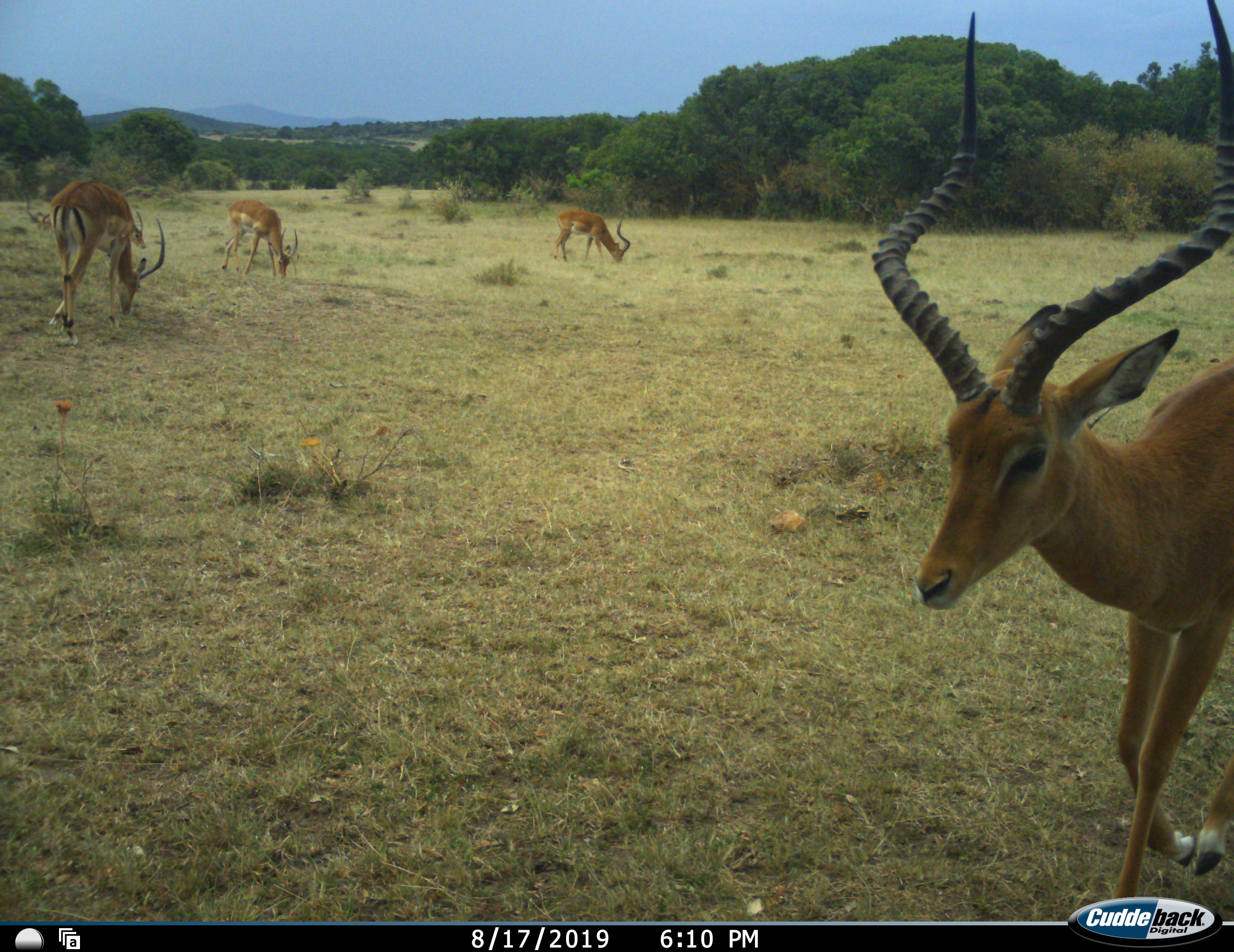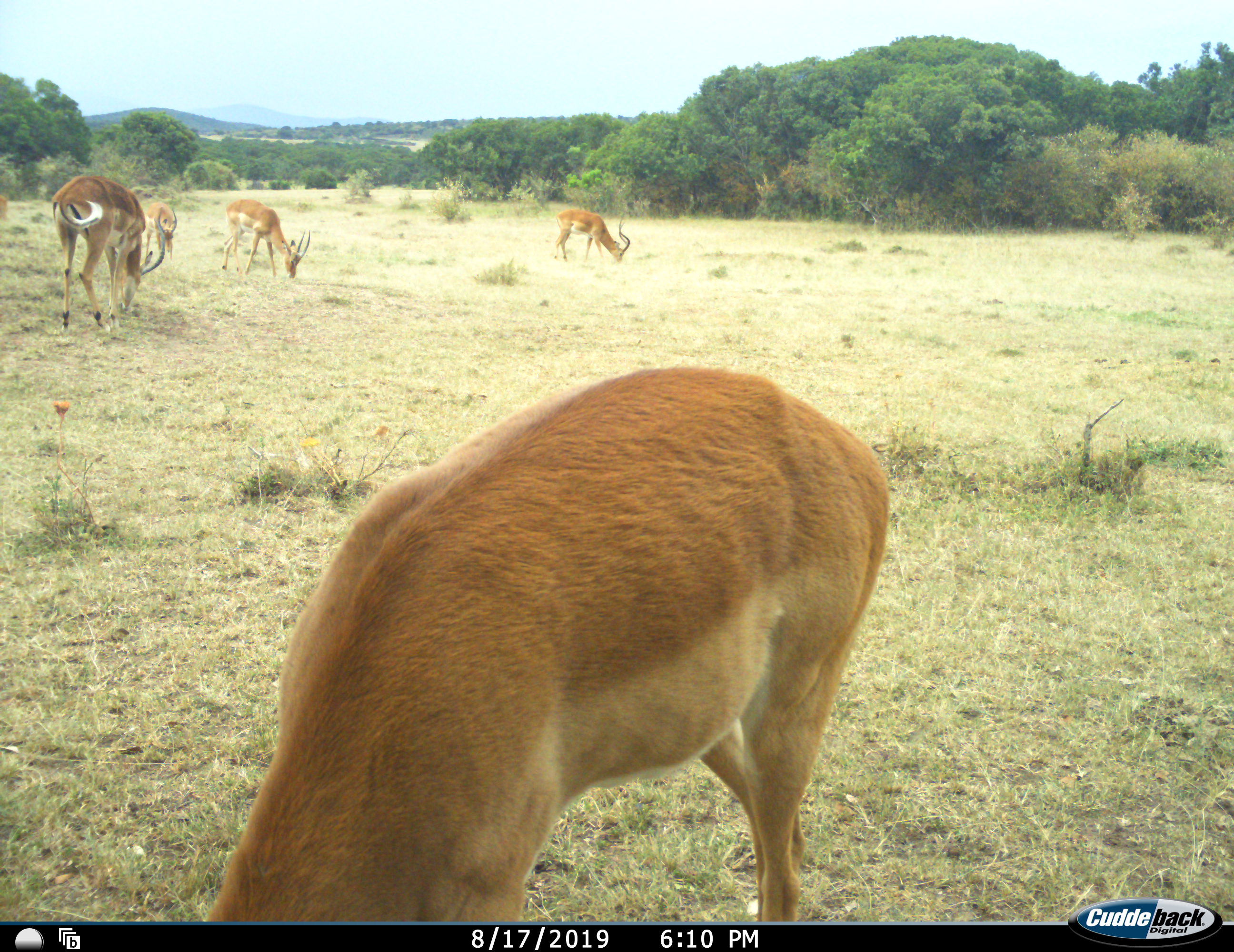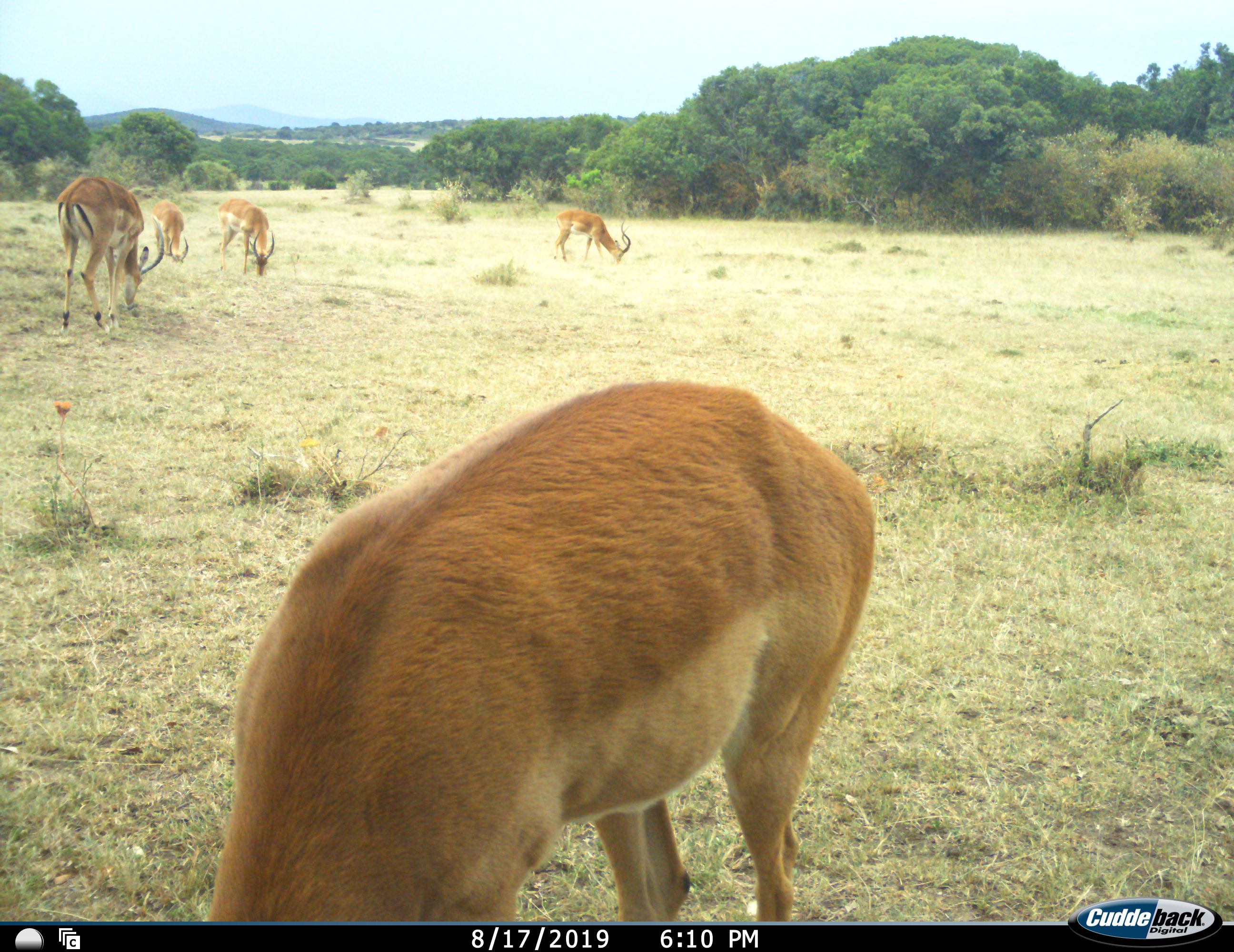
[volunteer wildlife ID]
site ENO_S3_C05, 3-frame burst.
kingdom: Animalia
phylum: Chordata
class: Mammalia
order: Artiodactyla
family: Bovidae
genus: Aepyceros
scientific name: Aepyceros melampus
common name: impala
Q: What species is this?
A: Impala (Aepyceros melampus).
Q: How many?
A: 5.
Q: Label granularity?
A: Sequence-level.